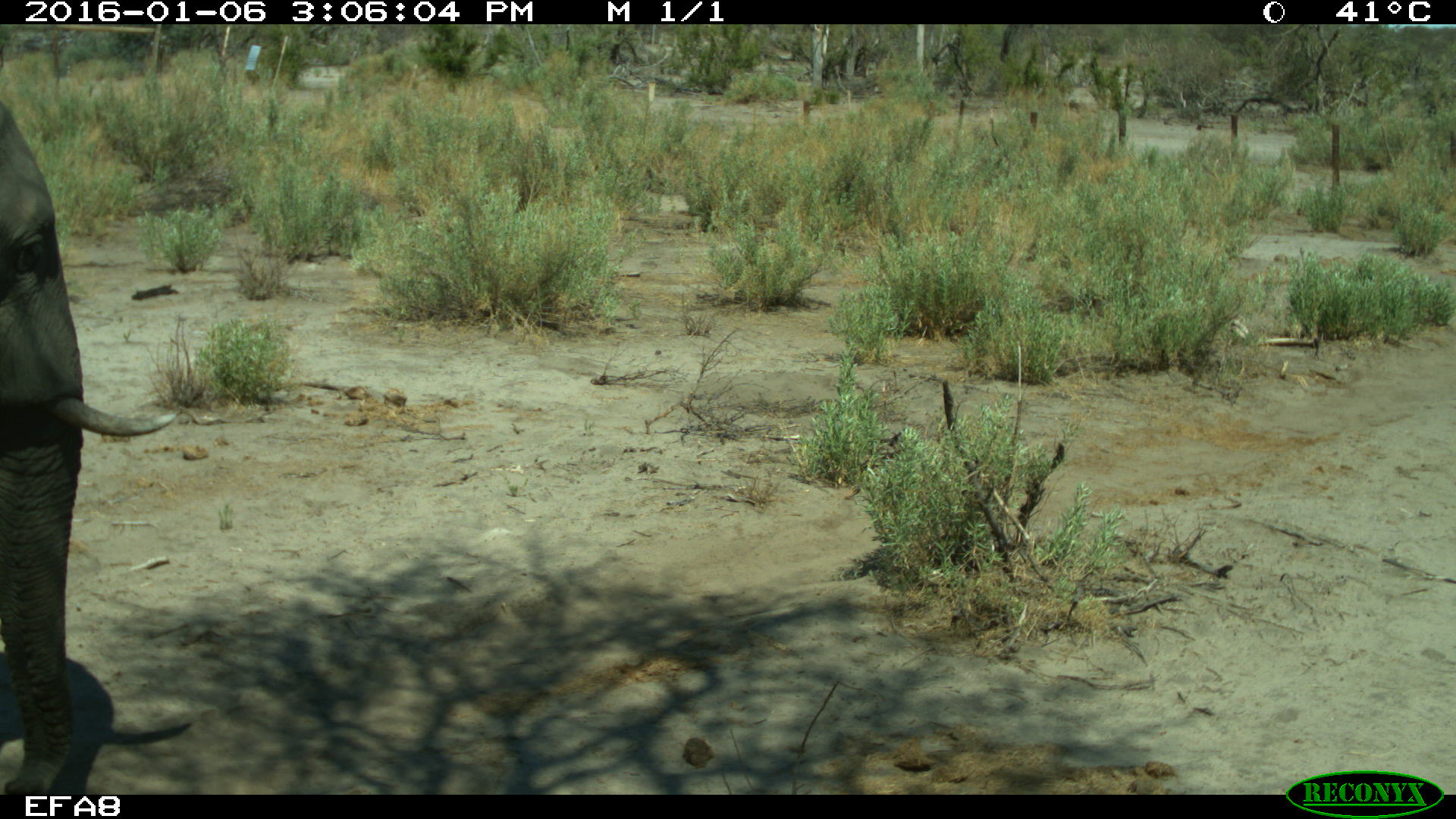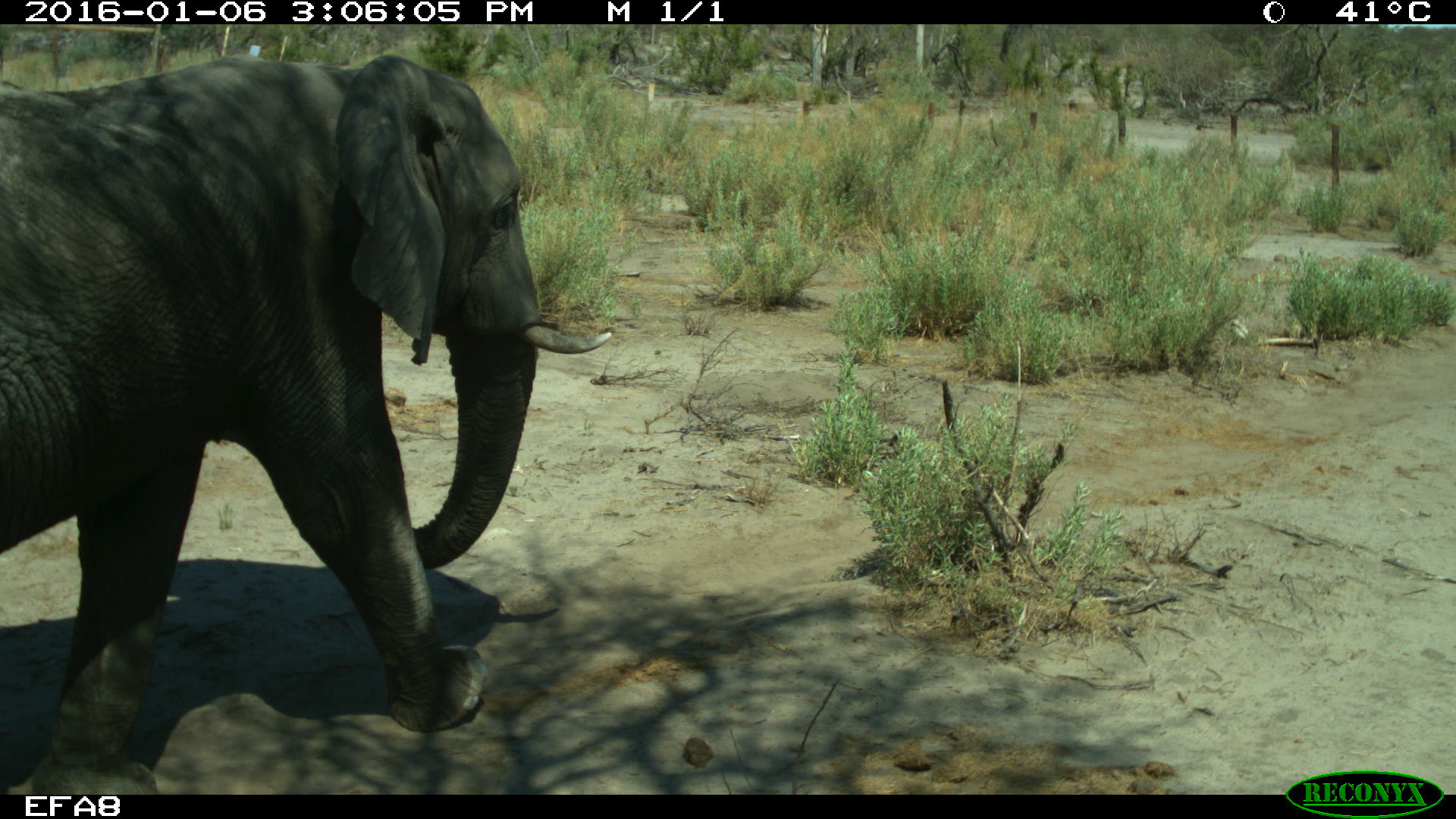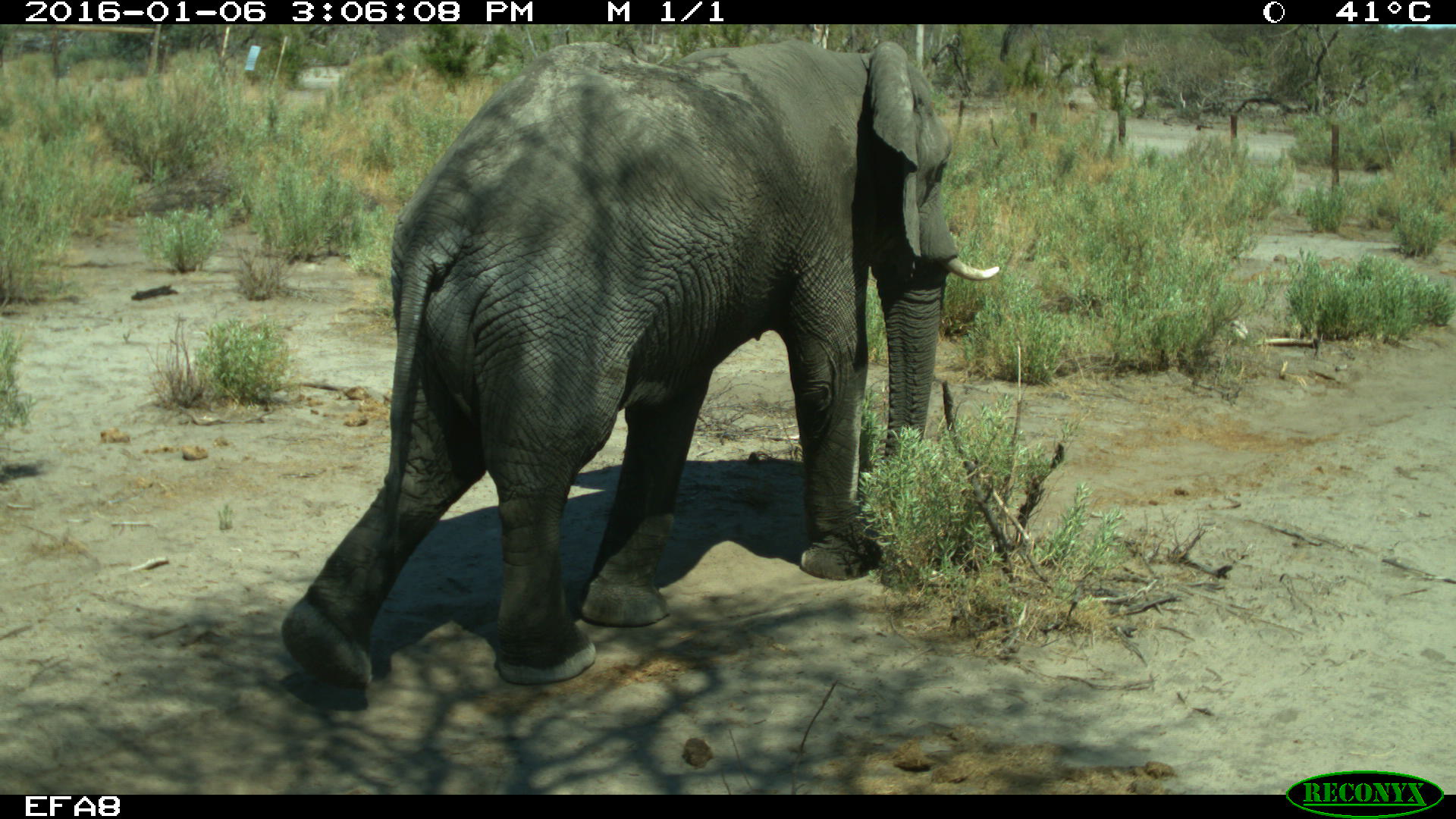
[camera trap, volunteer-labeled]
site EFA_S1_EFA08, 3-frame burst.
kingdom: Animalia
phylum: Chordata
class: Mammalia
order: Proboscidea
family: Elephantidae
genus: Loxodonta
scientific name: Loxodonta africana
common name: african bush elephant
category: elephant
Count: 1.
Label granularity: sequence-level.